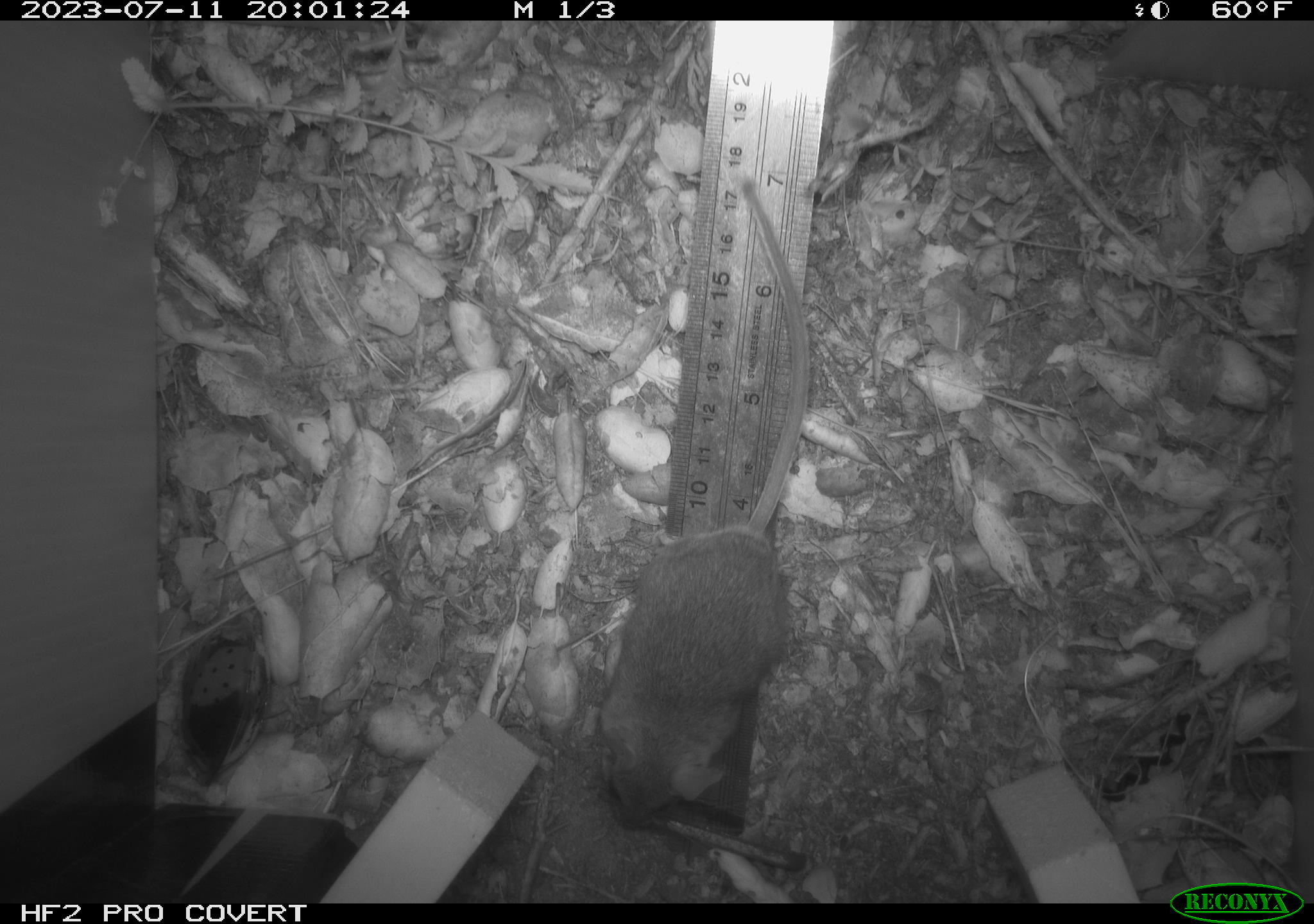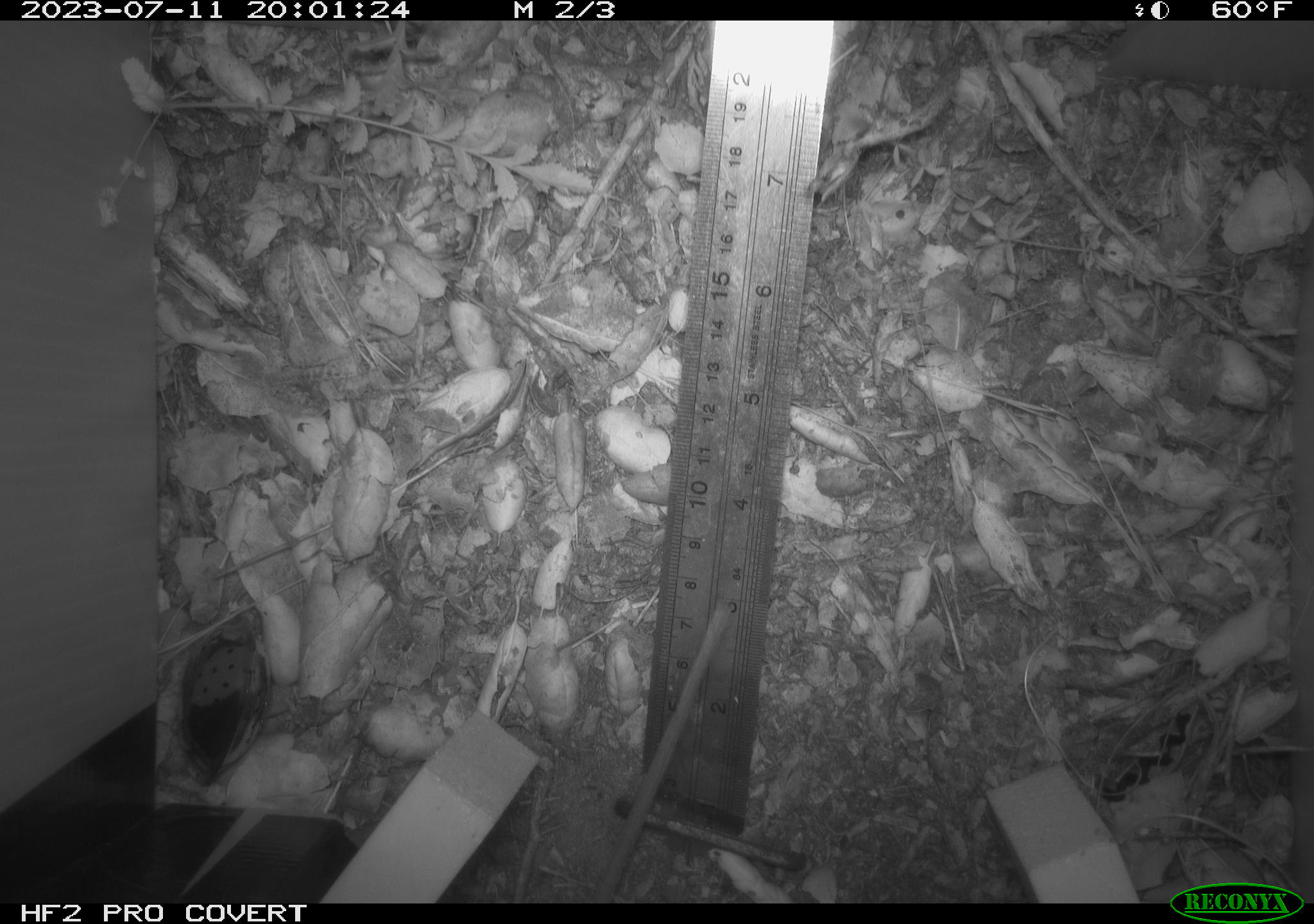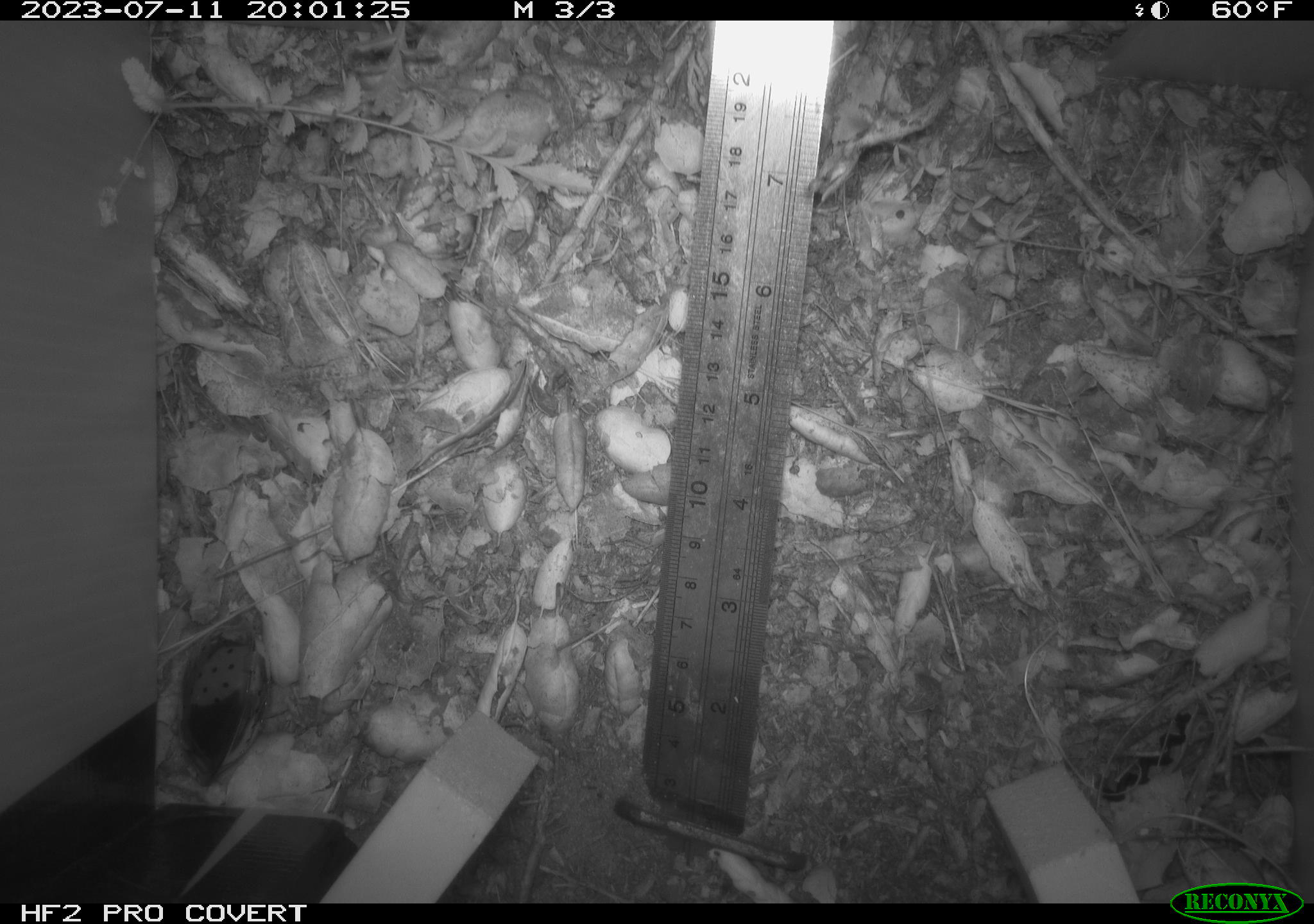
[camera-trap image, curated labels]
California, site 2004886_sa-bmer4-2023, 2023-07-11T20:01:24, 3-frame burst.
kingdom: Animalia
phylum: Chordata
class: Mammalia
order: Rodentia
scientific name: Rodentia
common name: mouse species